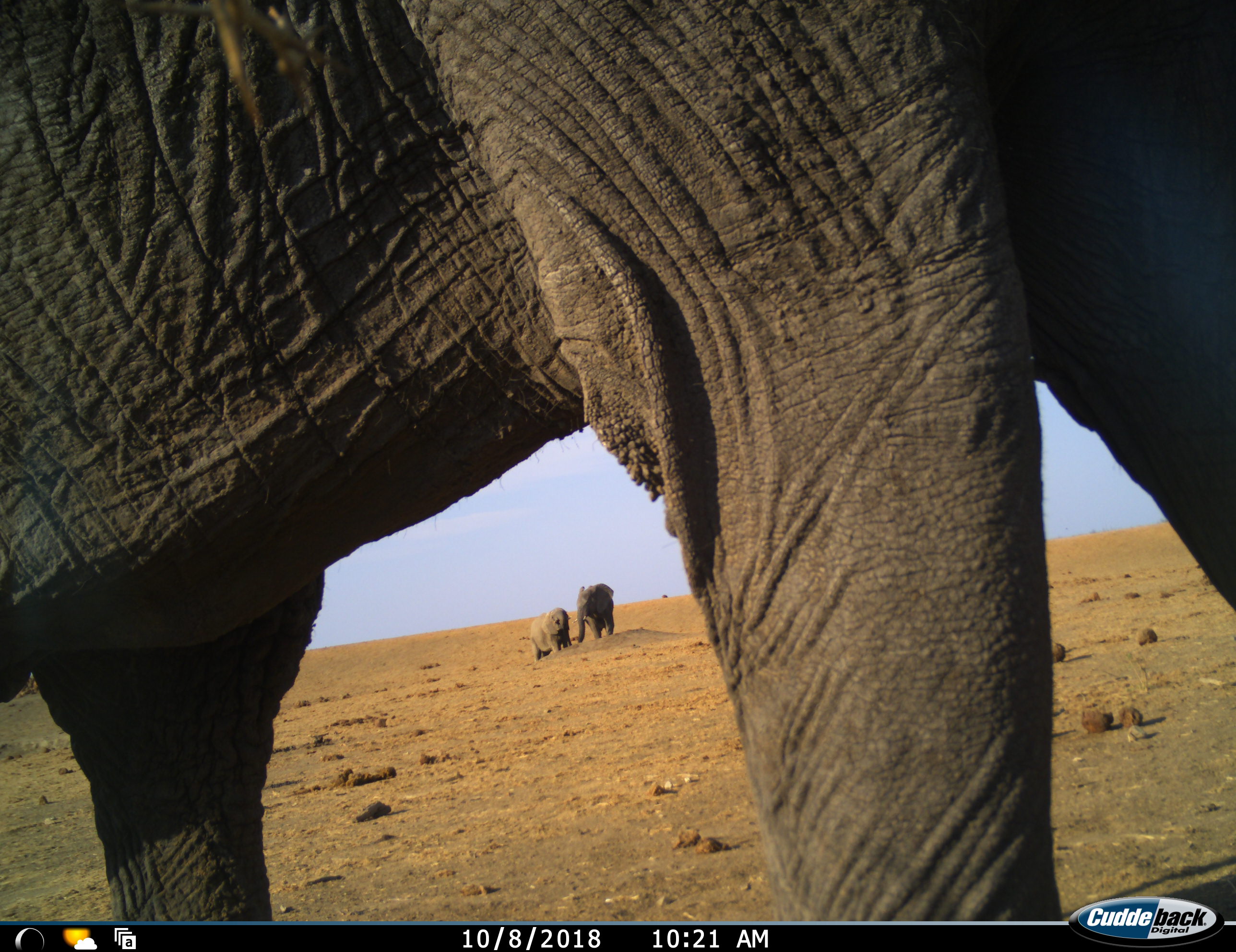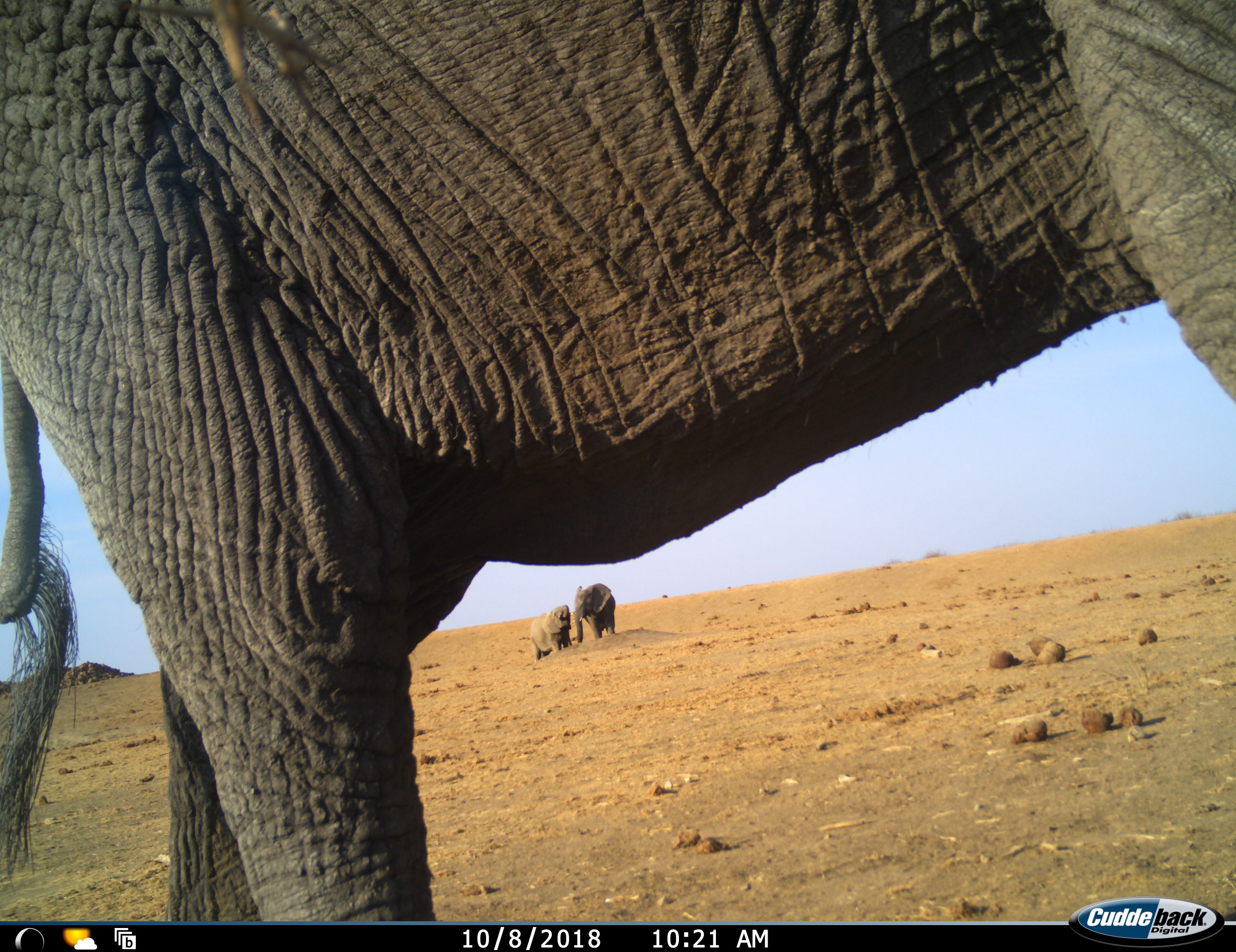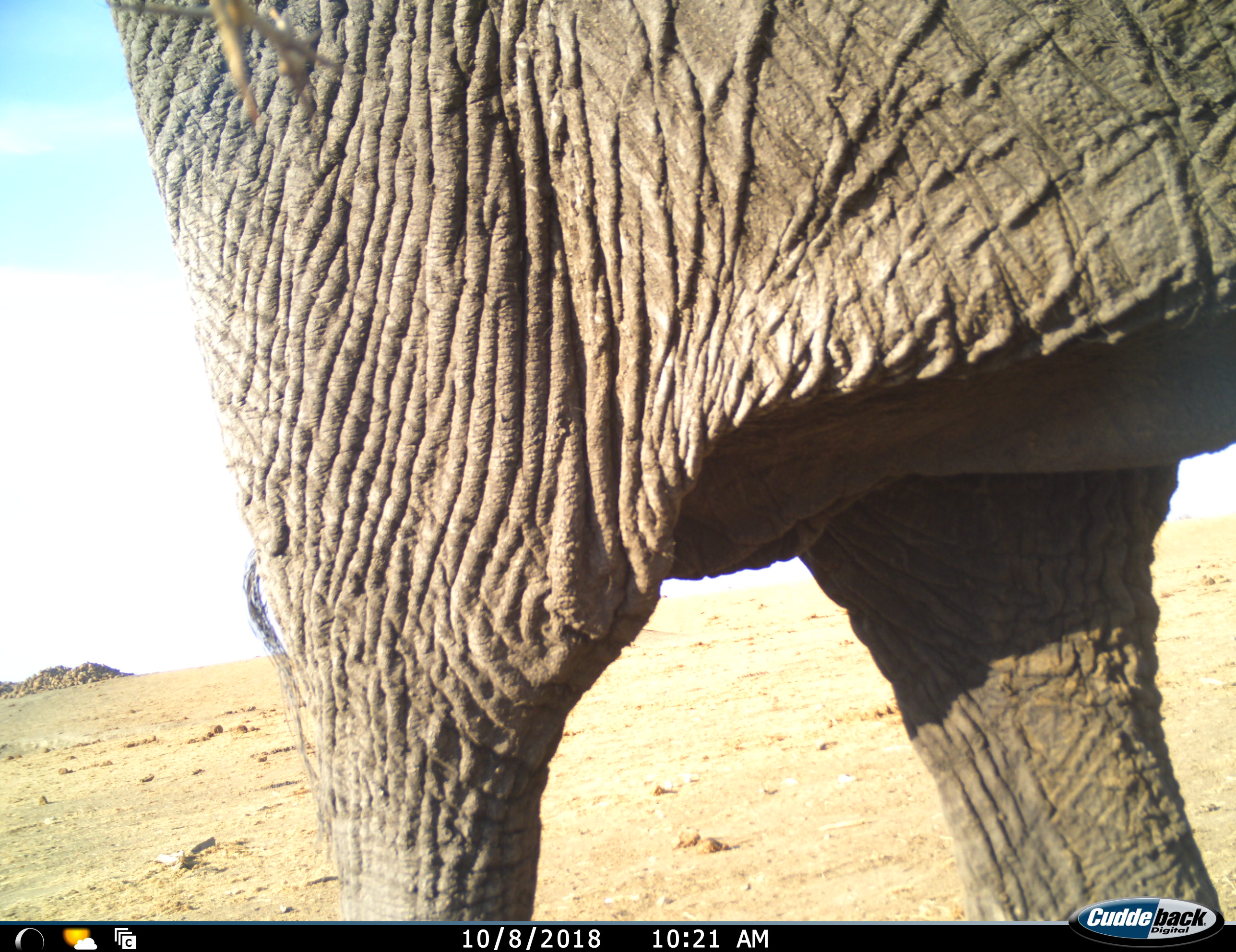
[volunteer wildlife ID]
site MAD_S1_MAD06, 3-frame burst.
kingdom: Animalia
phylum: Chordata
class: Mammalia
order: Proboscidea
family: Elephantidae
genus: Loxodonta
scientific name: Loxodonta africana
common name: african bush elephant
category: elephant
Elephant (african bush elephant) (Loxodonta africana), count 3. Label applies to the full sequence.